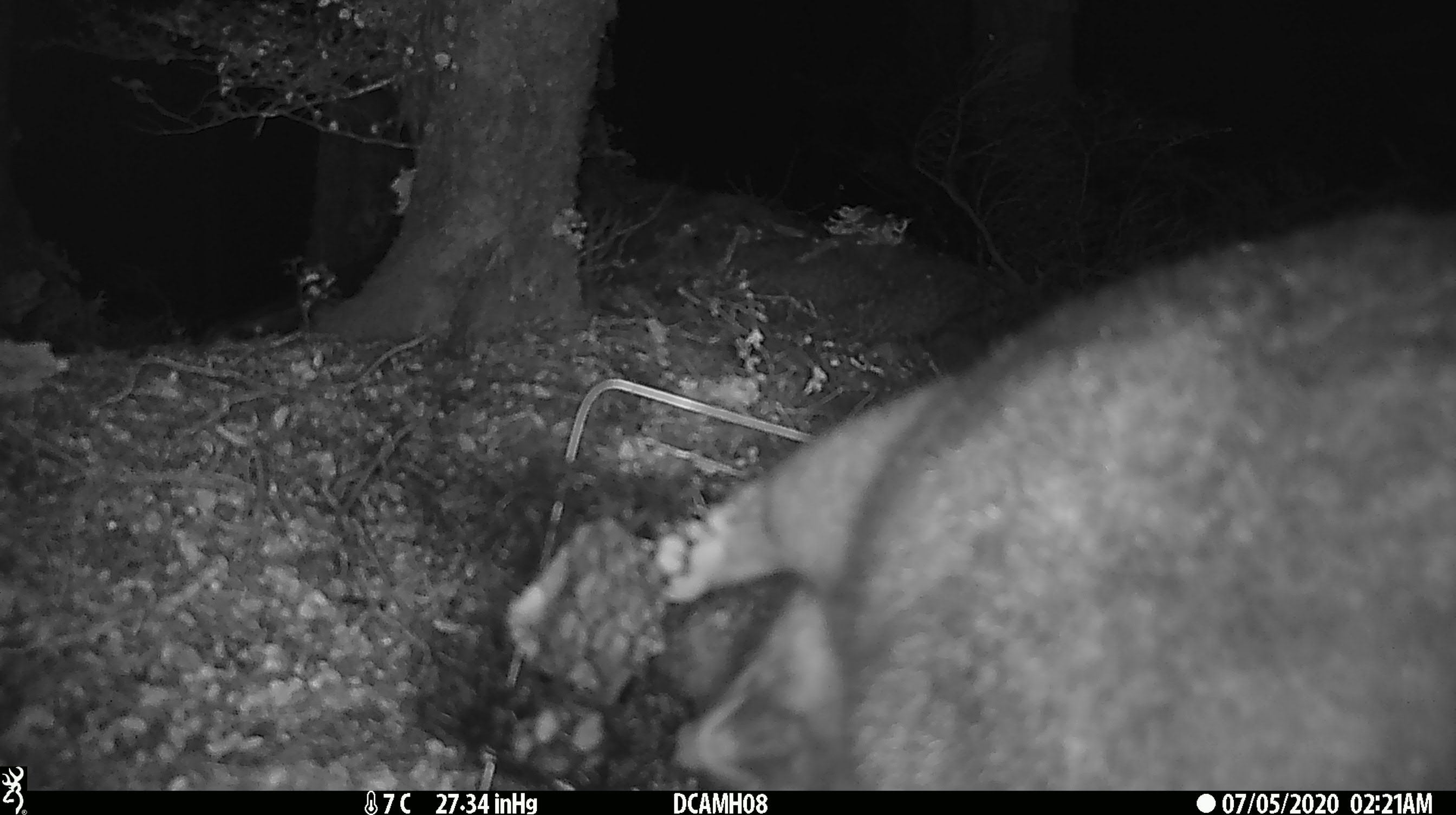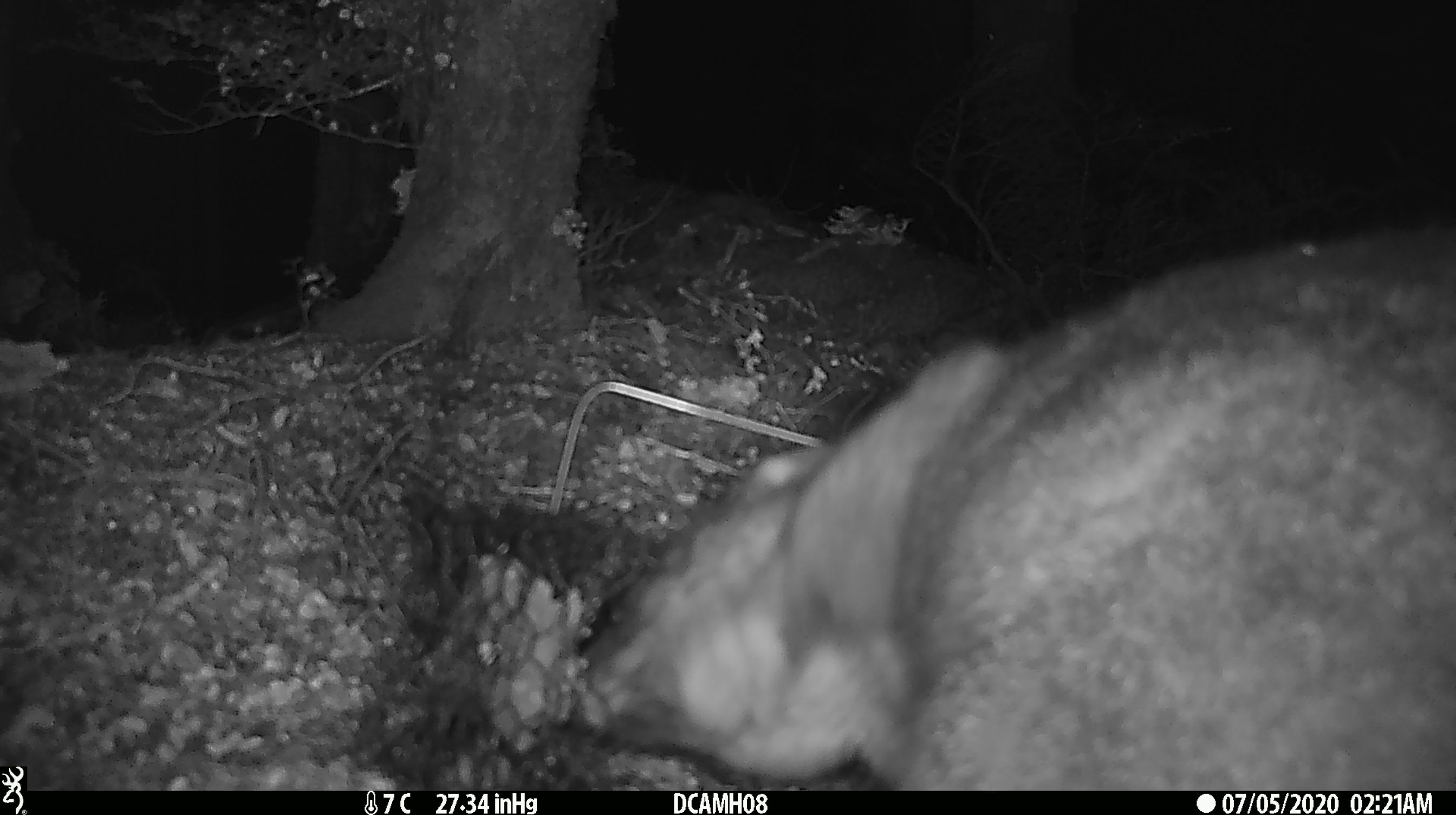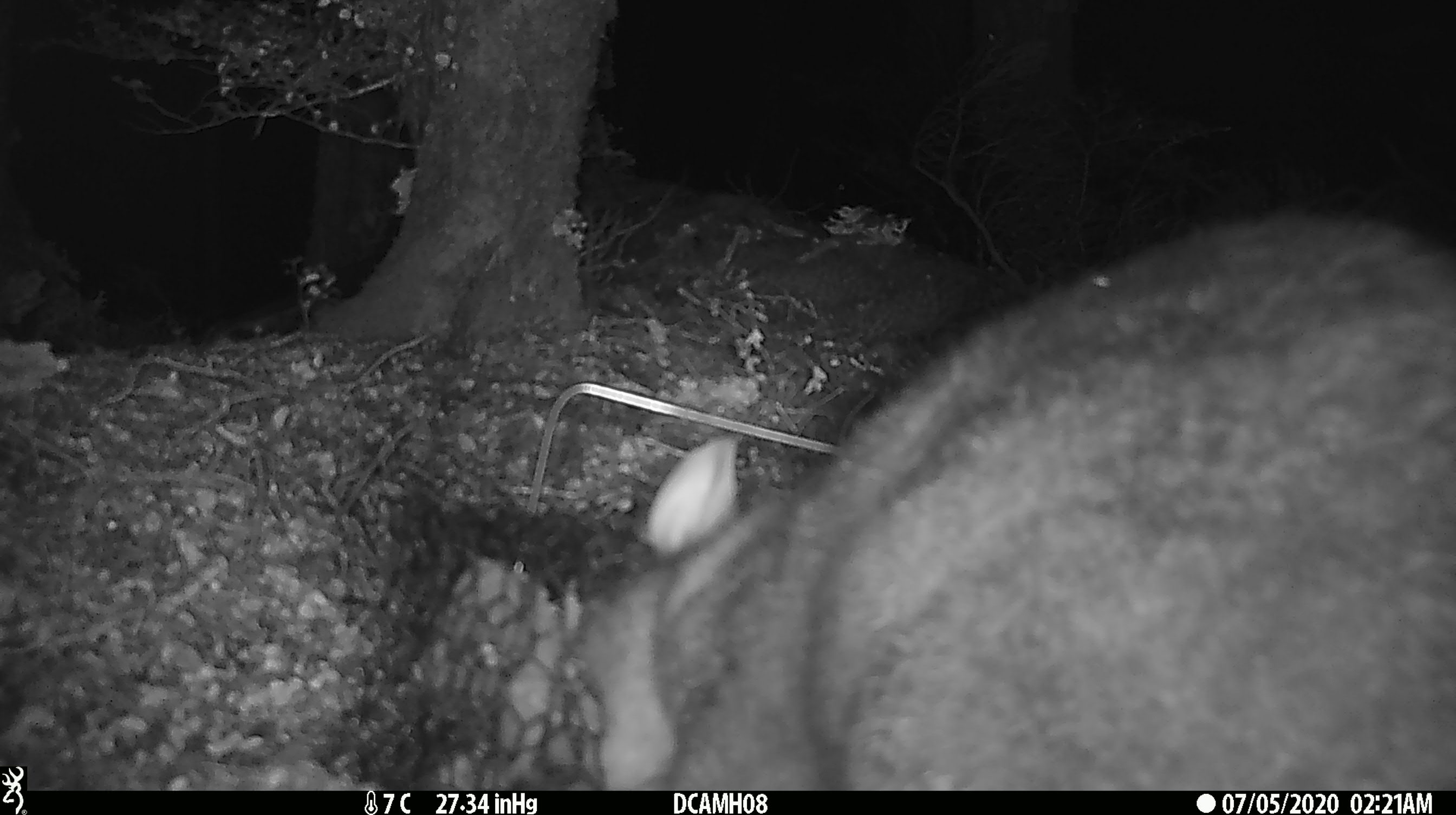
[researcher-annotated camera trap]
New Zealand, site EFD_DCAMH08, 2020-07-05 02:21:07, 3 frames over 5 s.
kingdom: Animalia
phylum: Chordata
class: Mammalia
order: Diprotodontia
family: Phalangeridae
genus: Trichosurus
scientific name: Trichosurus vulpecula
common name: common brushtail possum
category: possum